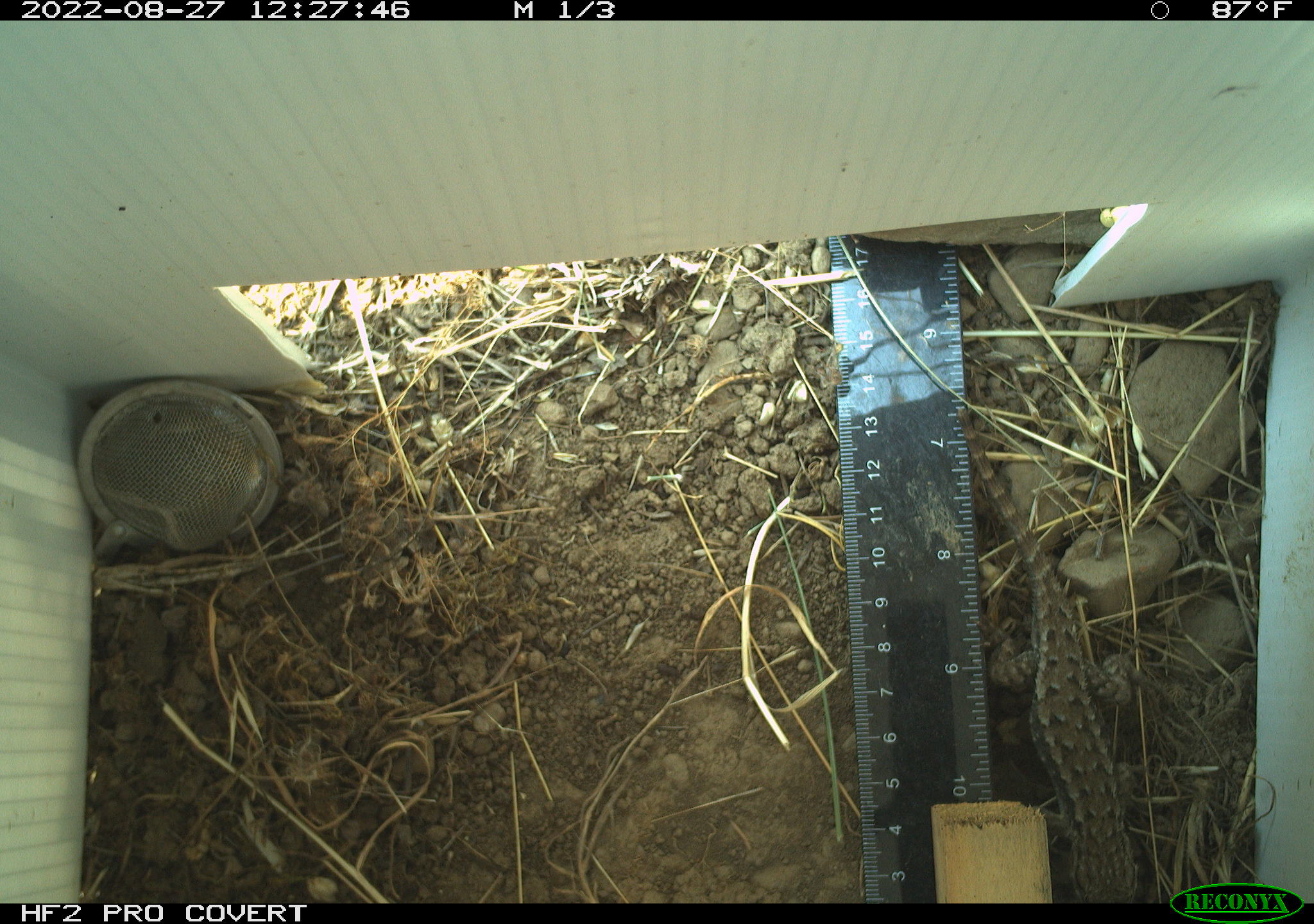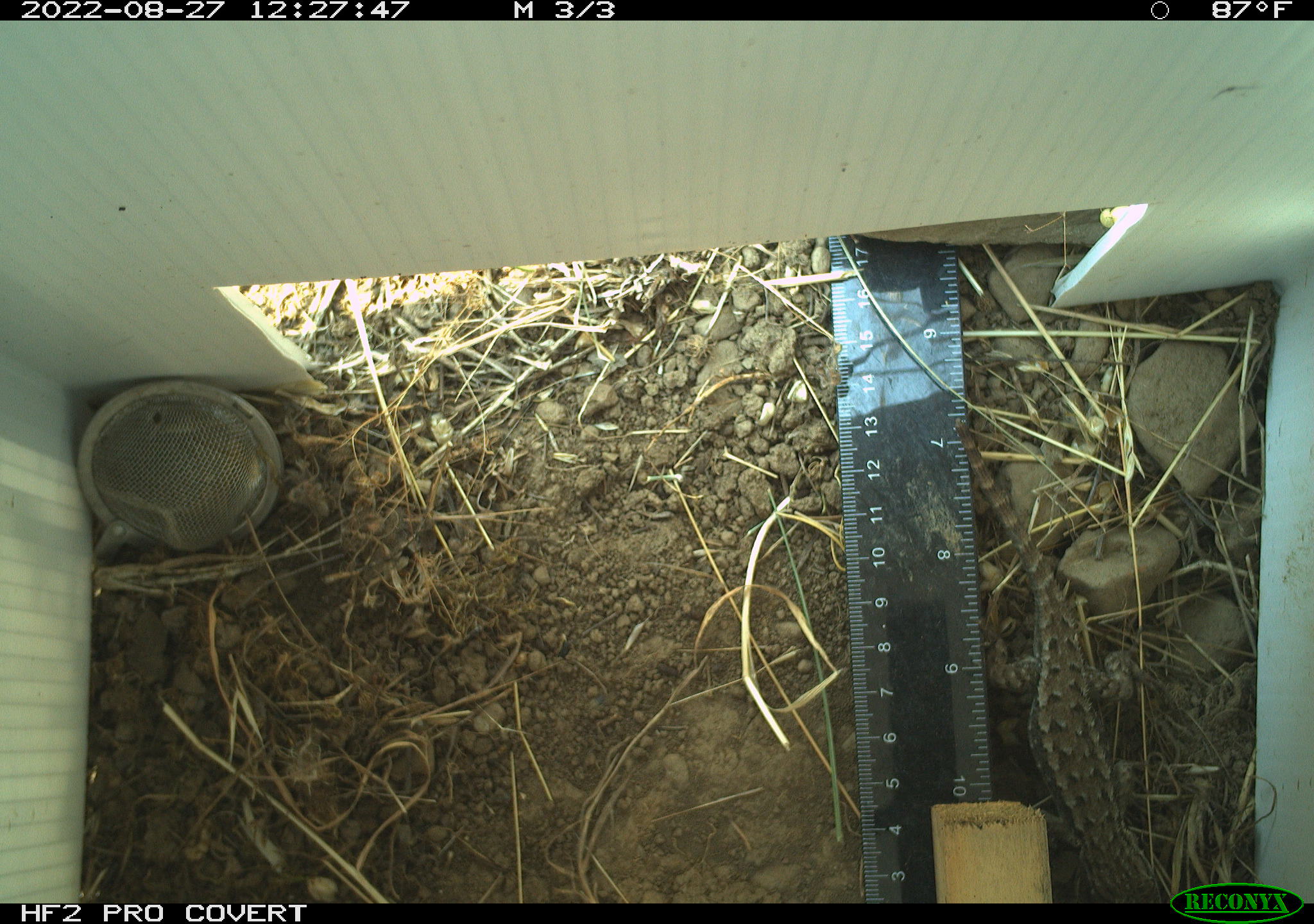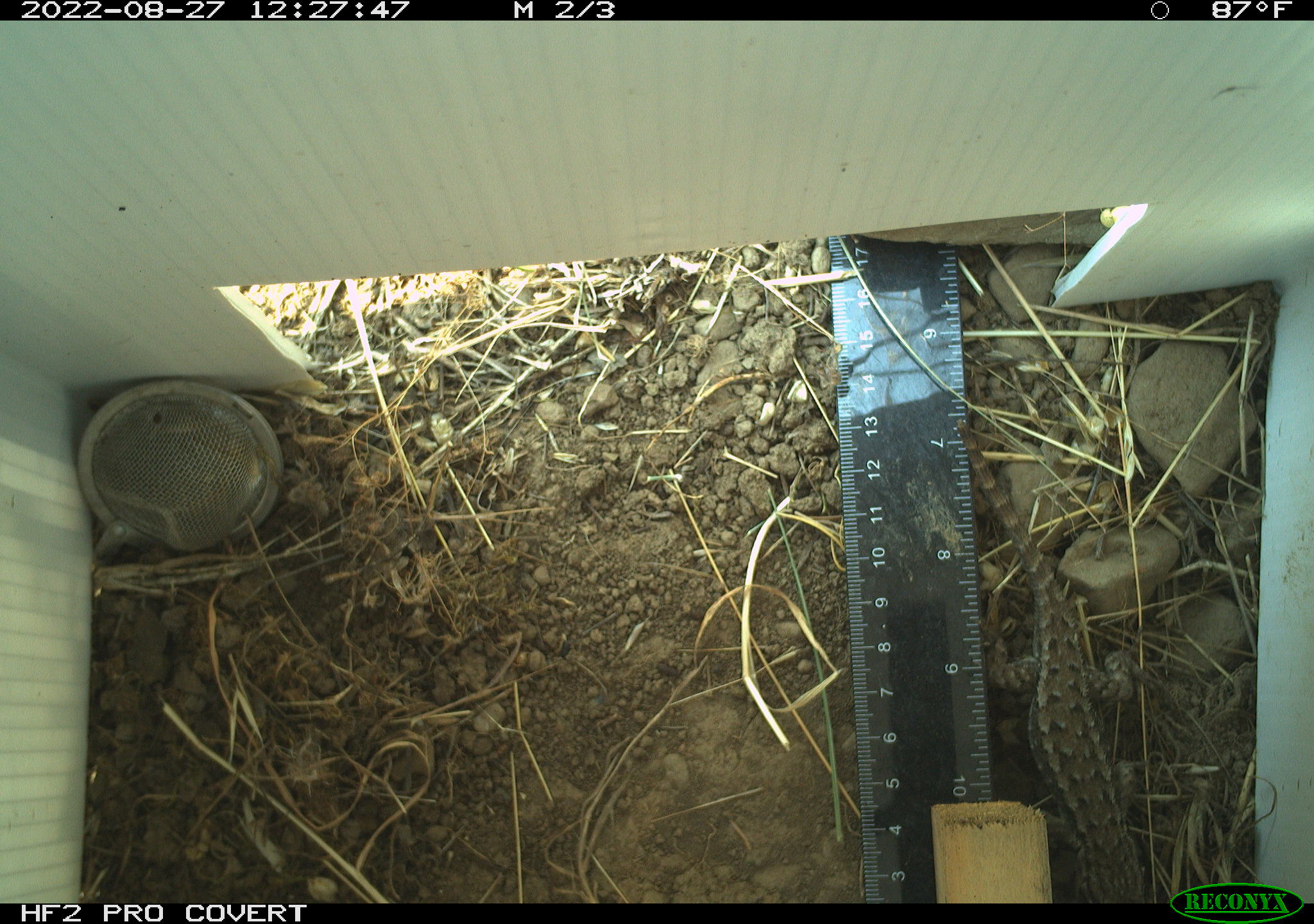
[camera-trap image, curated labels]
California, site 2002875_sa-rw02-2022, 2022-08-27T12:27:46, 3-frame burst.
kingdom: Animalia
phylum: Chordata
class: Reptilia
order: Squamata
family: Phrynosomatidae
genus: Sceloporus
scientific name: Sceloporus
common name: spiny lizards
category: sceloporus species